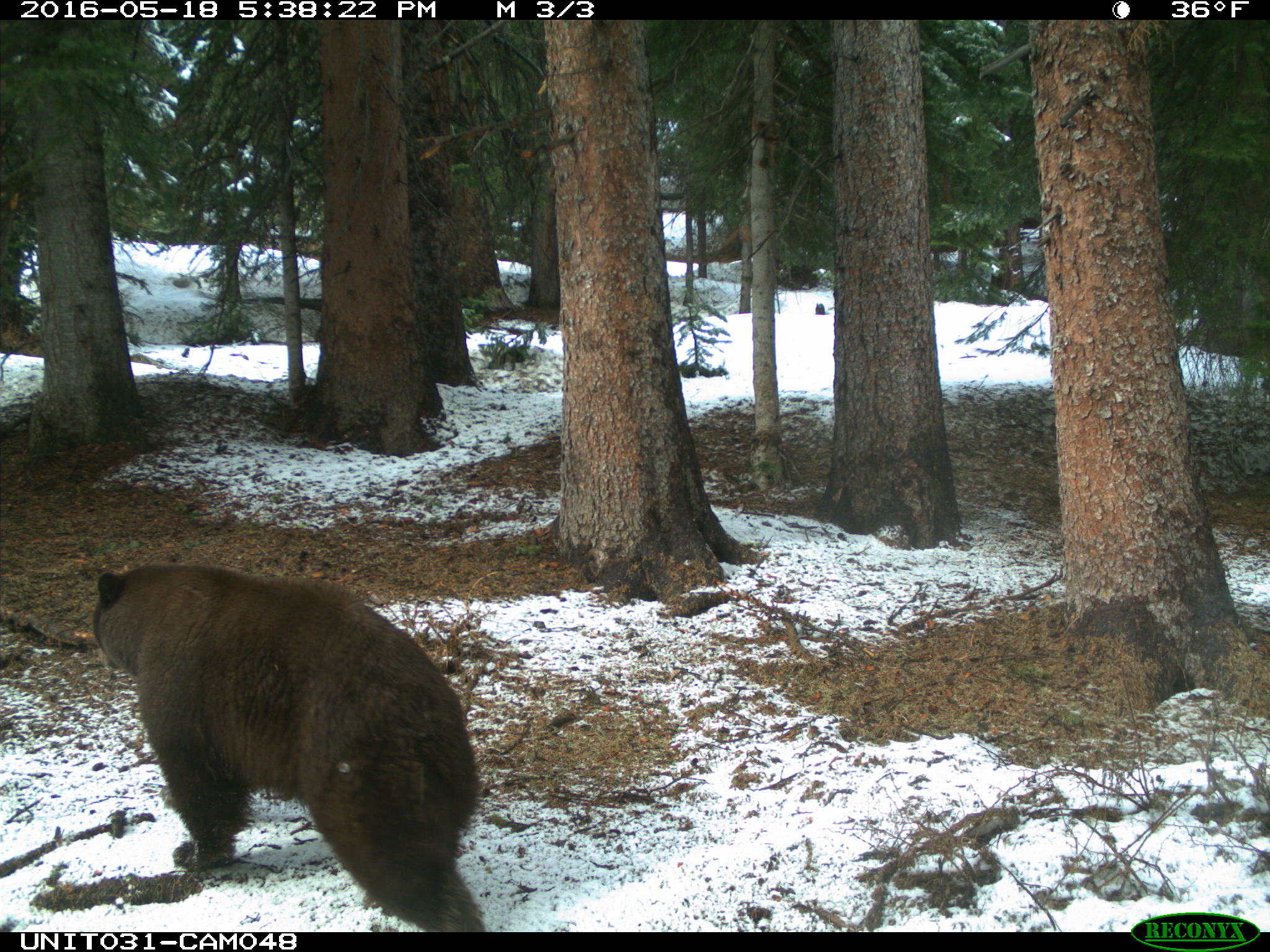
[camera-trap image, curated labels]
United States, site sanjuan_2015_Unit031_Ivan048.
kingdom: Animalia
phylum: Chordata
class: Mammalia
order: Carnivora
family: Ursidae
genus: Ursus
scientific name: Ursus americanus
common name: american black bear